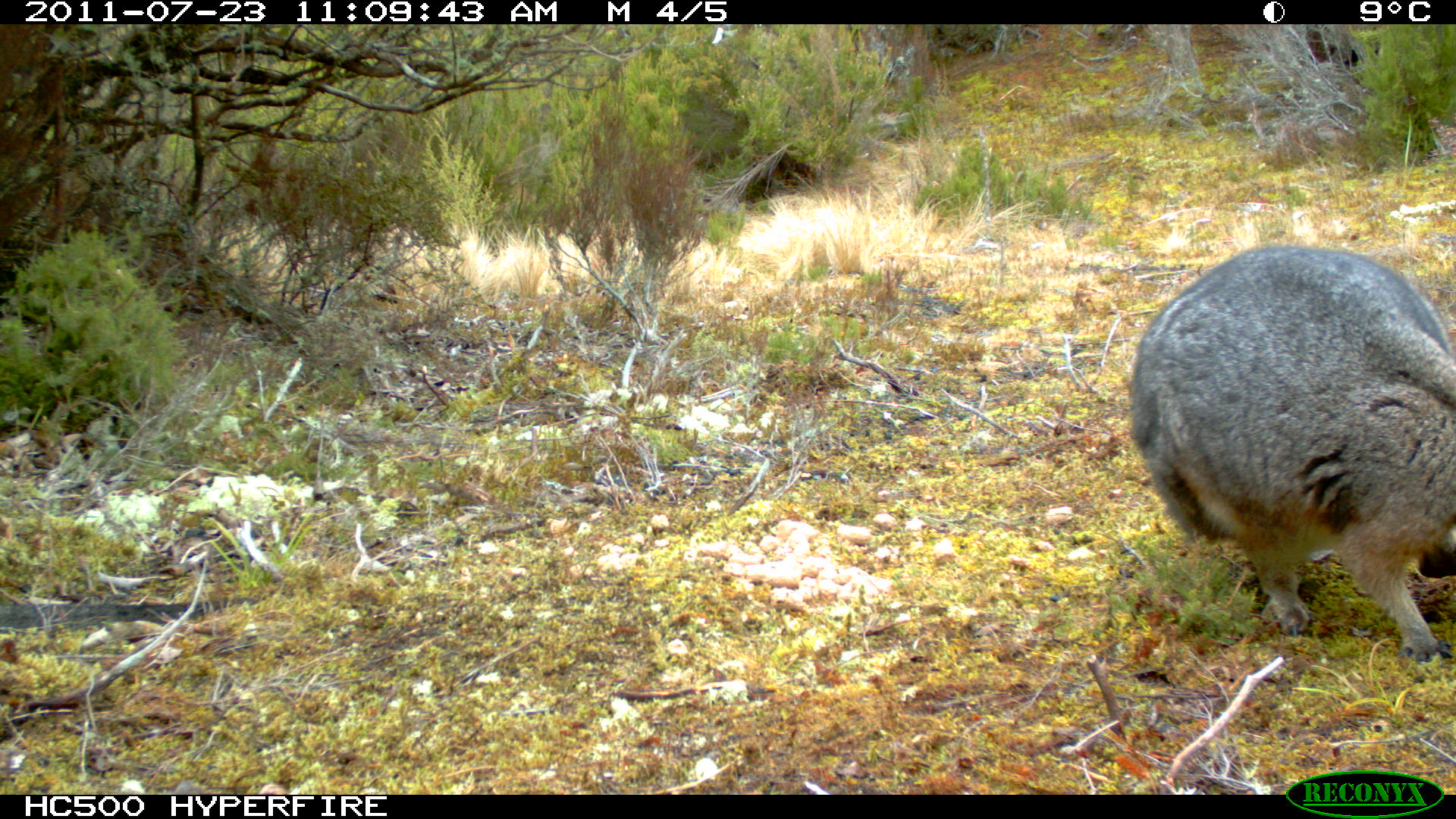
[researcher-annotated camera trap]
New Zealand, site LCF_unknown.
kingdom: Animalia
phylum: Chordata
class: Mammalia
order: Diprotodontia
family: Macropodidae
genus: Notamacropus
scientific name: Notamacropus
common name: wallaby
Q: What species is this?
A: Wallaby (Notamacropus).